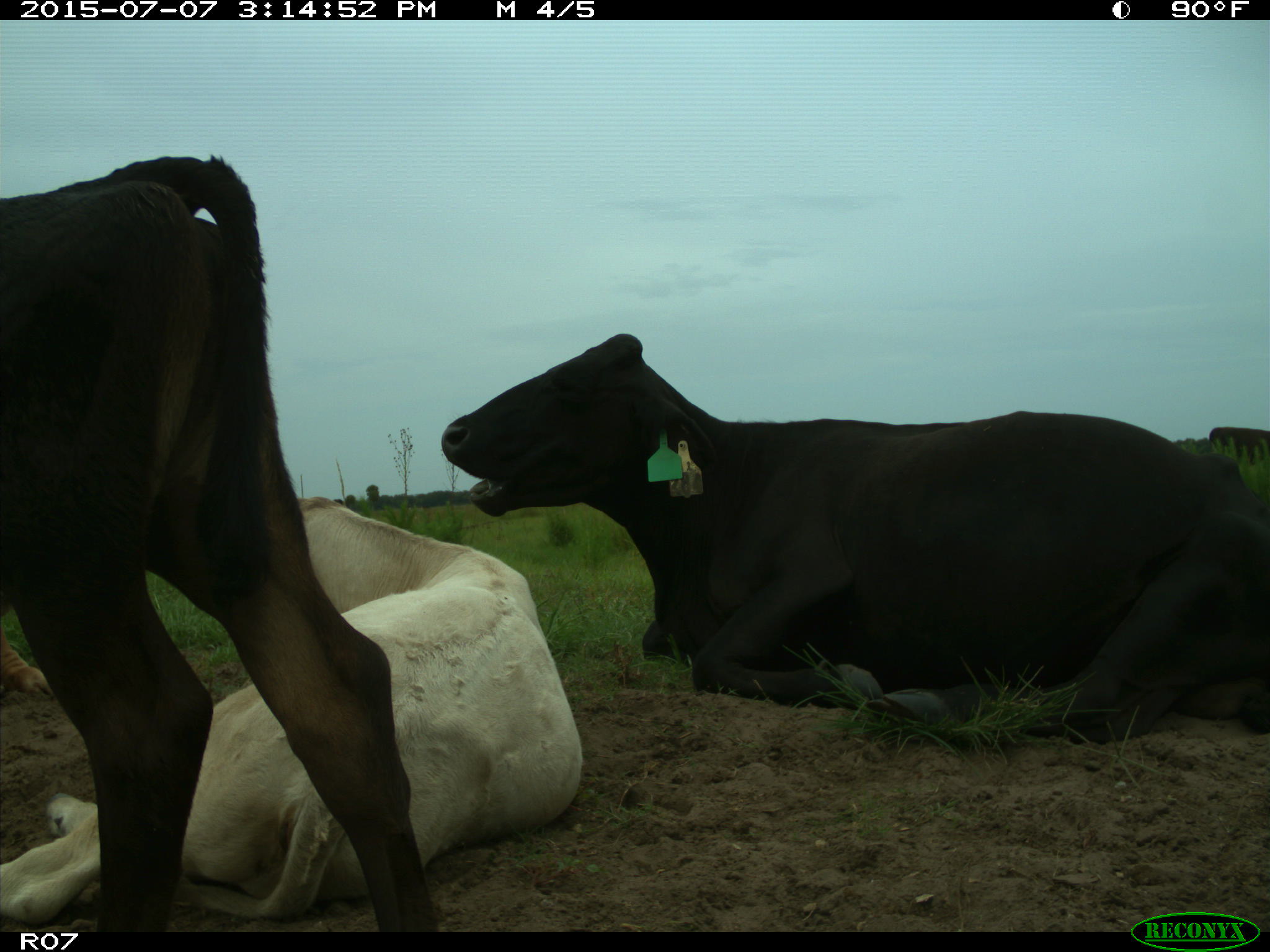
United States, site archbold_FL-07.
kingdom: Animalia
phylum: Chordata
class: Mammalia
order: Artiodactyla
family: Bovidae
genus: Bos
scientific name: Bos taurus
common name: domestic cow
Bos taurus (domestic cow).